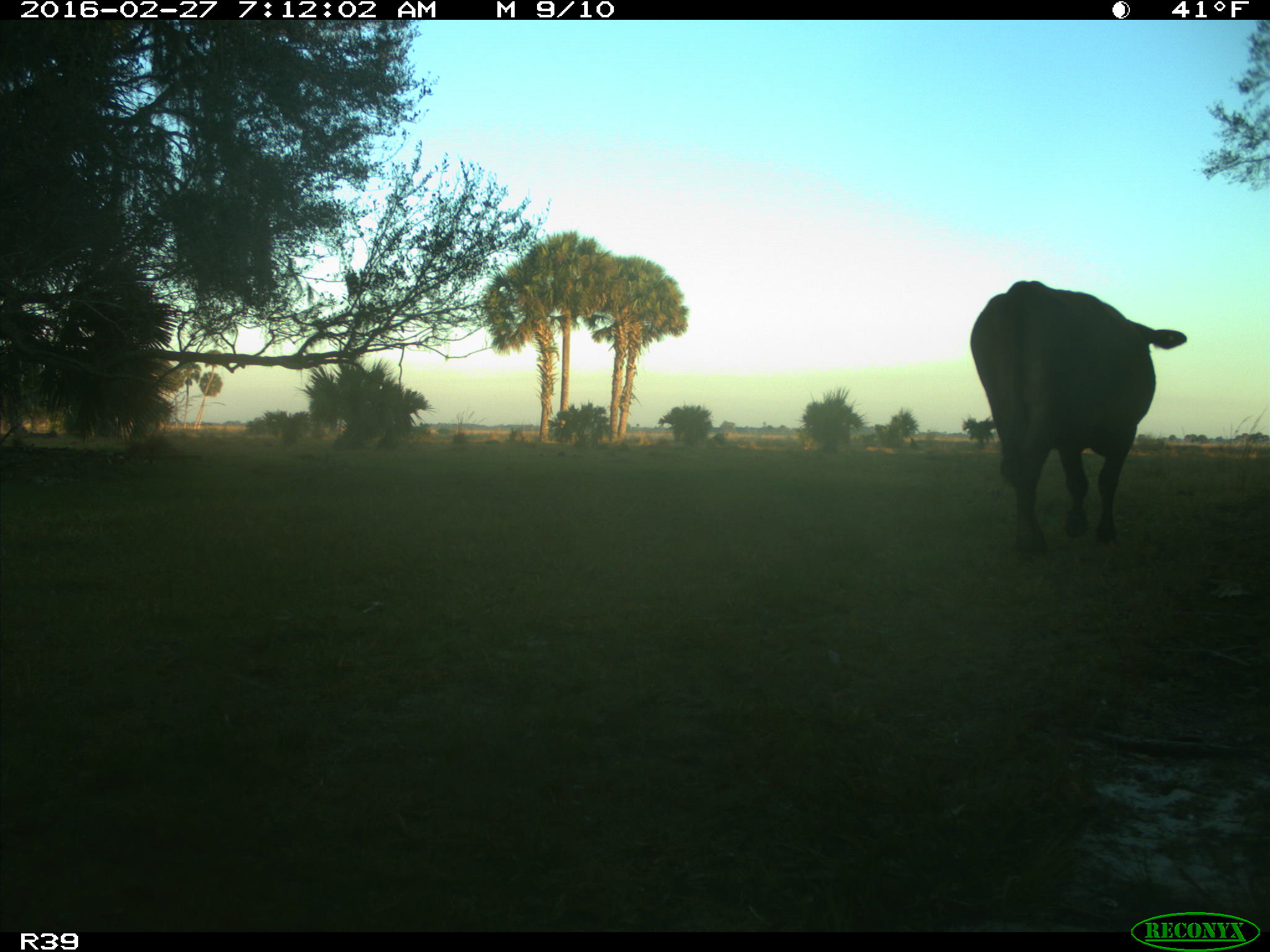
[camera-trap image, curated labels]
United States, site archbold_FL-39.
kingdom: Animalia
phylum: Chordata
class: Mammalia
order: Artiodactyla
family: Bovidae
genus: Bos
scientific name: Bos taurus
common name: domestic cow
Bos taurus (domestic cow).